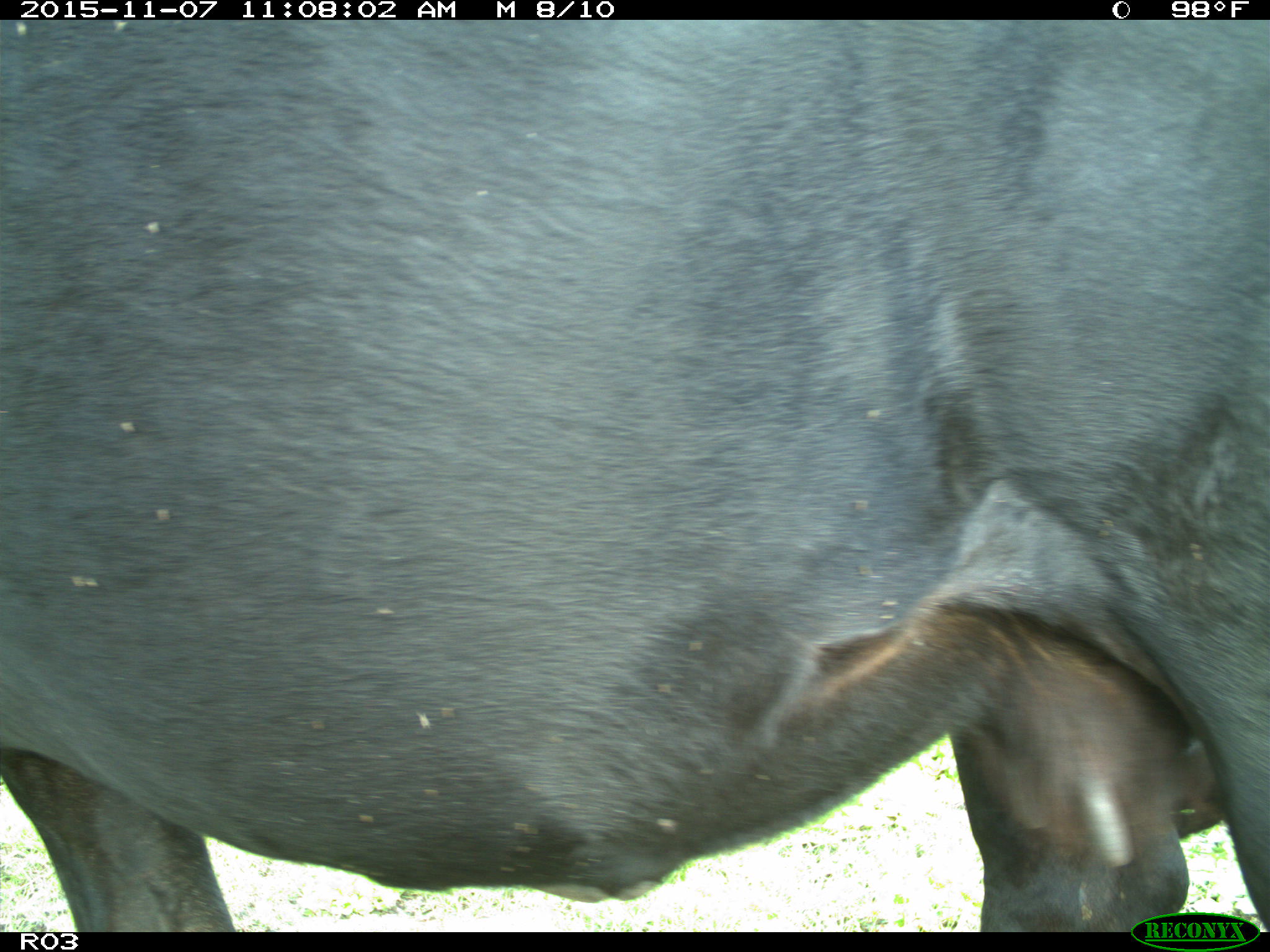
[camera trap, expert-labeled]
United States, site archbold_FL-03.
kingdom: Animalia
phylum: Chordata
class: Mammalia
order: Artiodactyla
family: Bovidae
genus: Bos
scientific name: Bos taurus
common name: domestic cow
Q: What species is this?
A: Bos taurus (domestic cow).